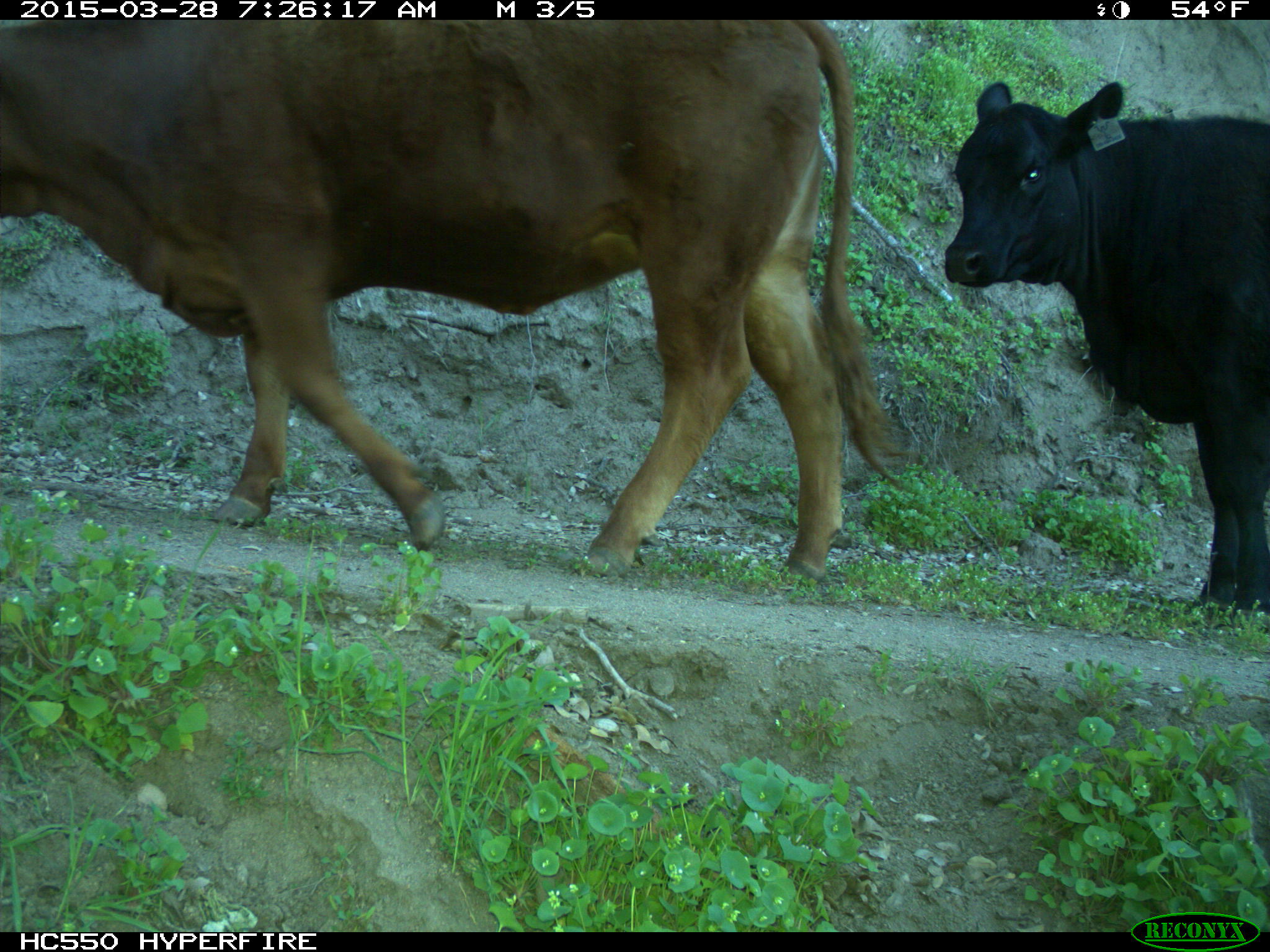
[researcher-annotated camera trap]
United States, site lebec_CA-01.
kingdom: Animalia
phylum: Chordata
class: Mammalia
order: Artiodactyla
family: Bovidae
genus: Bos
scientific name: Bos taurus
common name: domestic cow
Bos taurus (domestic cow).